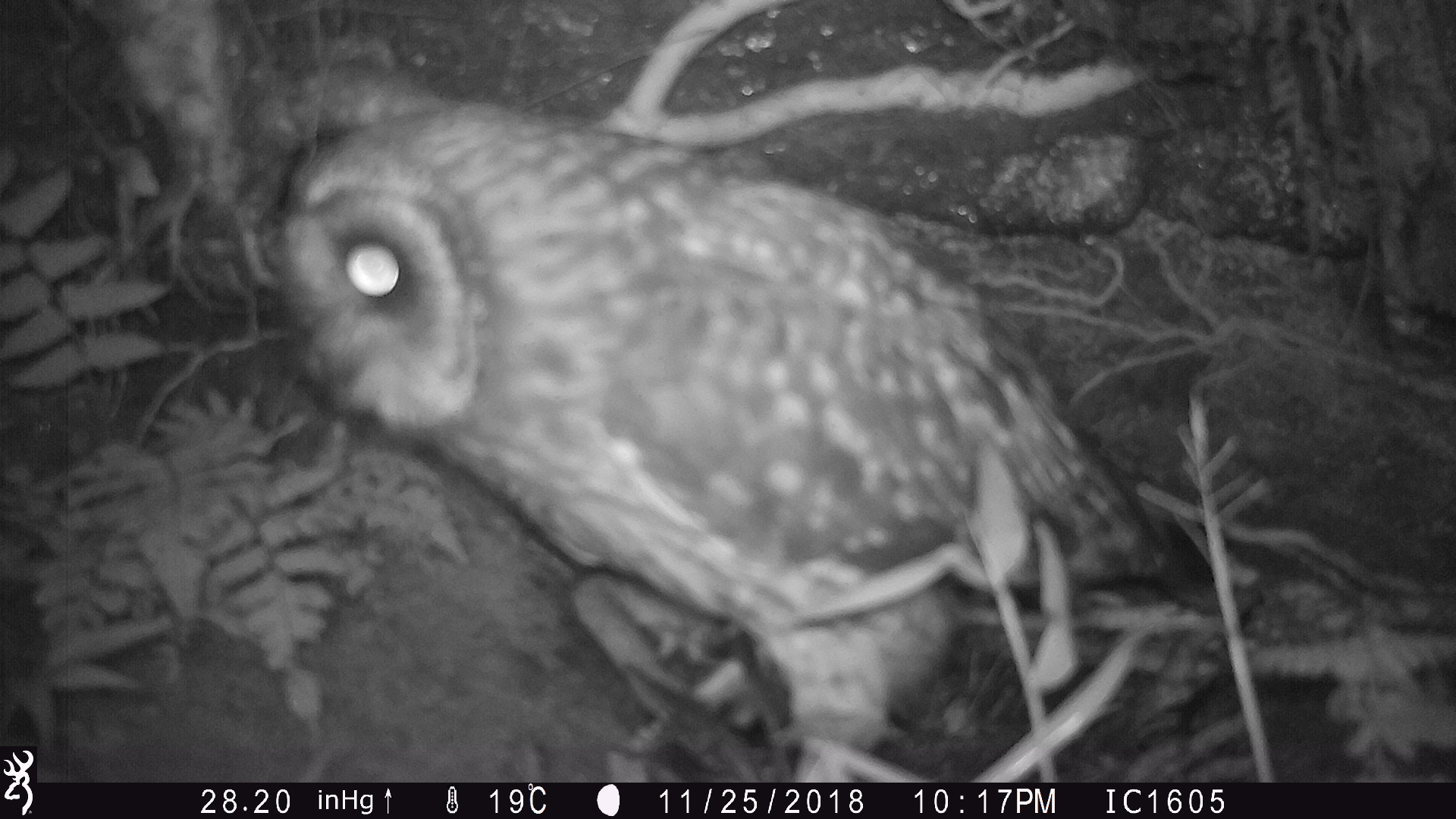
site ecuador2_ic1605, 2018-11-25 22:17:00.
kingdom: Animalia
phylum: Chordata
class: Aves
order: Strigiformes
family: Strigidae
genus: Asio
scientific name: Asio flammeus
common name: short-eared owl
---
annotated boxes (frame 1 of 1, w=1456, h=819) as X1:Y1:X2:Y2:
short-eared owl: 205:54:1233:774